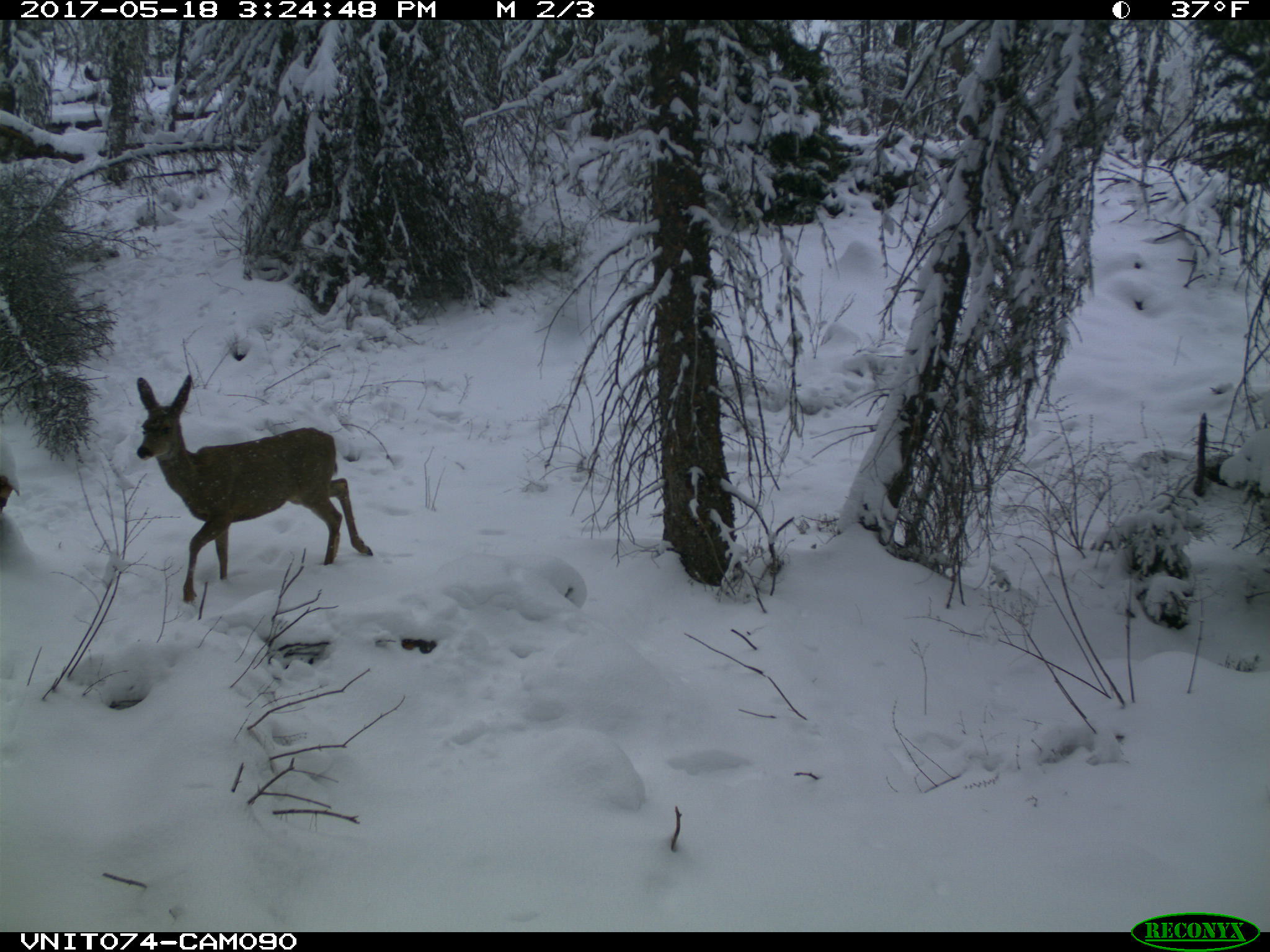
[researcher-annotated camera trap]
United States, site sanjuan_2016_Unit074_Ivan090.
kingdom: Animalia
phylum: Chordata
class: Mammalia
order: Artiodactyla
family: Cervidae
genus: Odocoileus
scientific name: Odocoileus hemionus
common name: mule deer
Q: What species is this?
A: Odocoileus hemionus (mule deer).